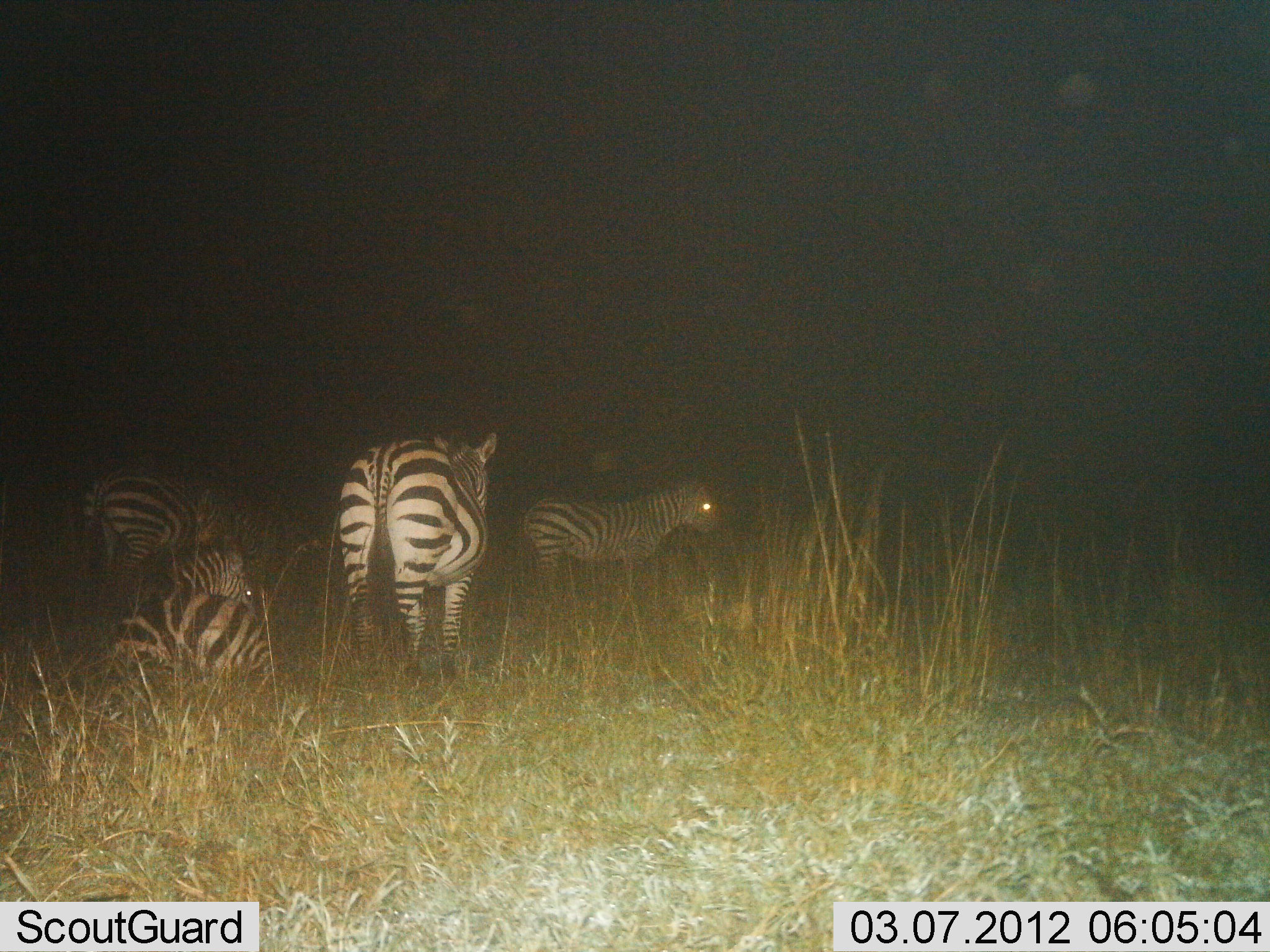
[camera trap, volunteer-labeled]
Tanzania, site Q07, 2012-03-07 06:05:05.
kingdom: Animalia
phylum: Chordata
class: Mammalia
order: Perissodactyla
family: Equidae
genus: Equus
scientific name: Equus quagga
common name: plains zebra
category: zebra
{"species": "zebra (plains zebra) (Equus quagga)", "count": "4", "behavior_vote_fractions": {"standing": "90%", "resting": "97%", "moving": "3%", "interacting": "0%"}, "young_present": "13%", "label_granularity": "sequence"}